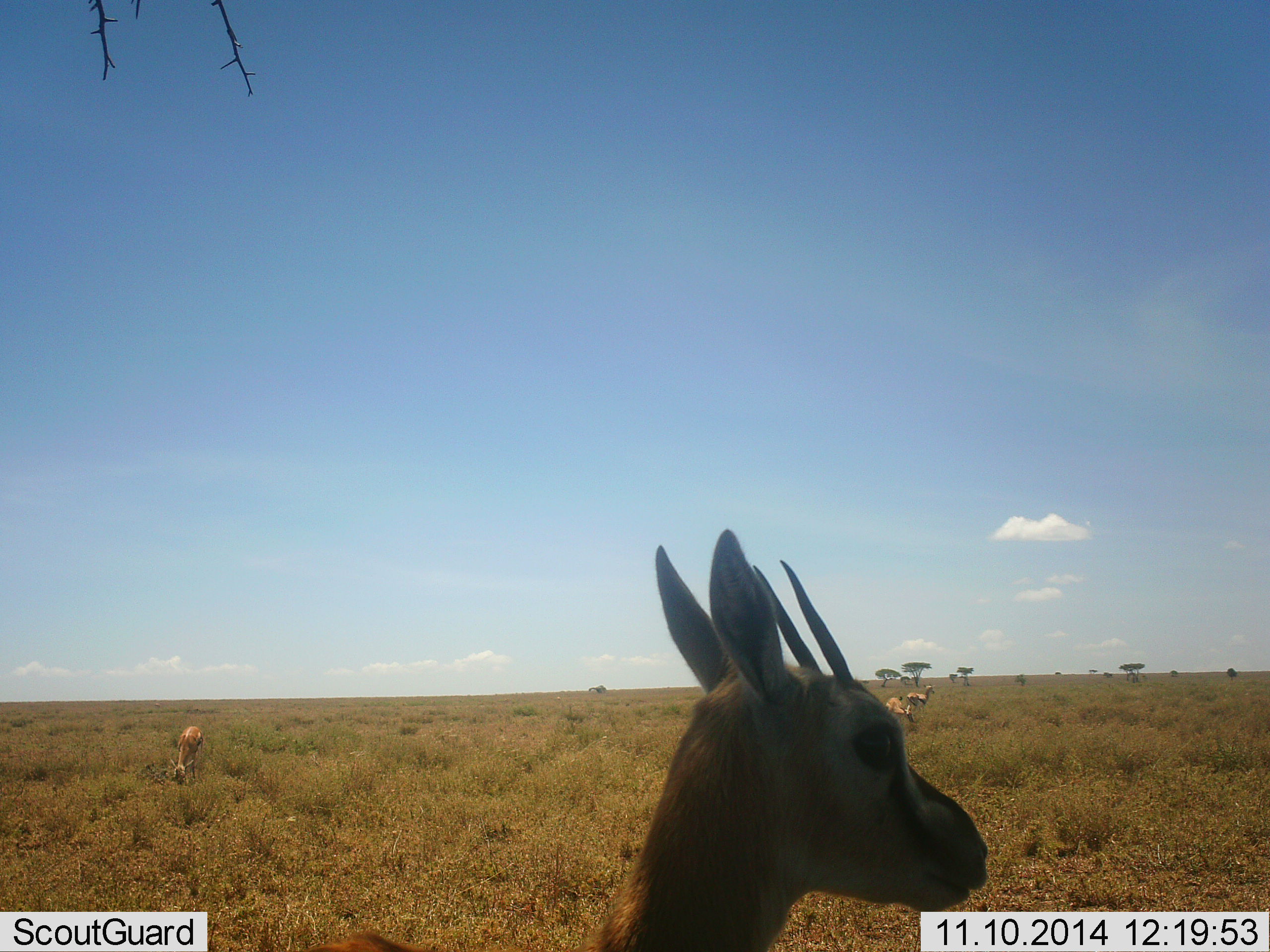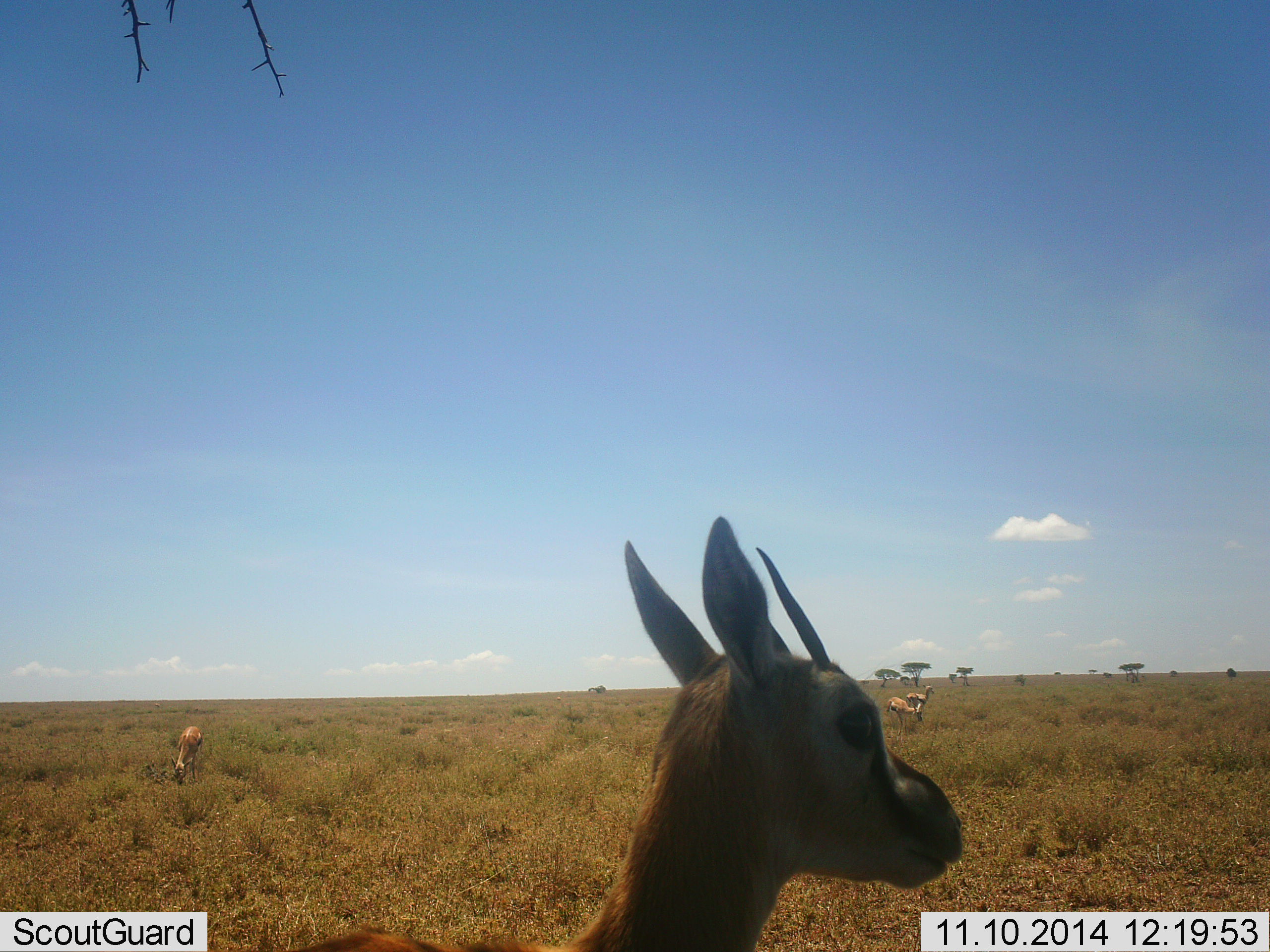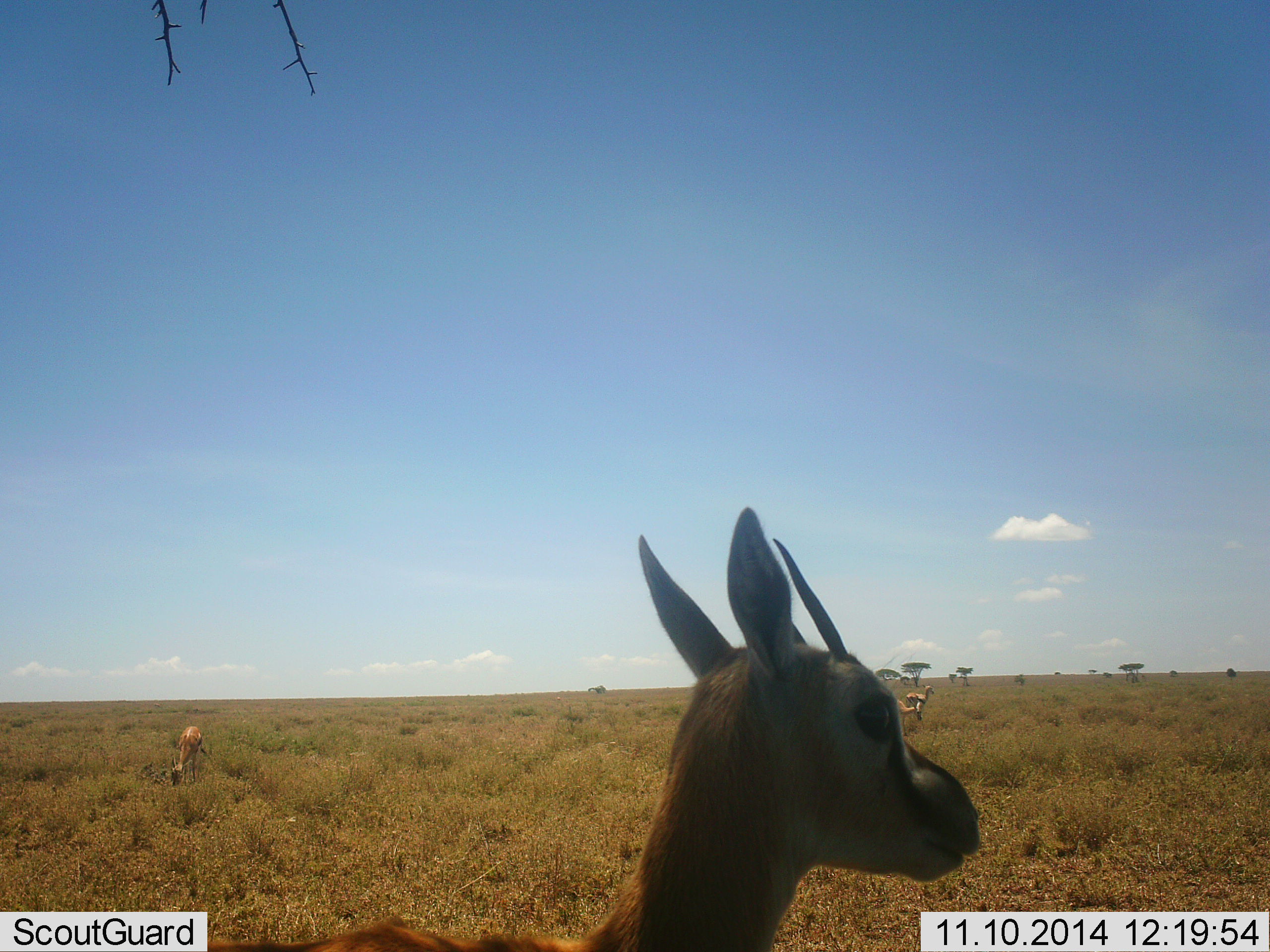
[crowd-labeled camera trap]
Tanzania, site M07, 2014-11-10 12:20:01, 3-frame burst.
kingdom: Animalia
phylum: Chordata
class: Mammalia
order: Artiodactyla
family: Bovidae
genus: Eudorcas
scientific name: Eudorcas thomsonii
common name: thomson's gazelle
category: gazellethomsons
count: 4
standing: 70%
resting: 0%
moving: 10%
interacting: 0%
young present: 0%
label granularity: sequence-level